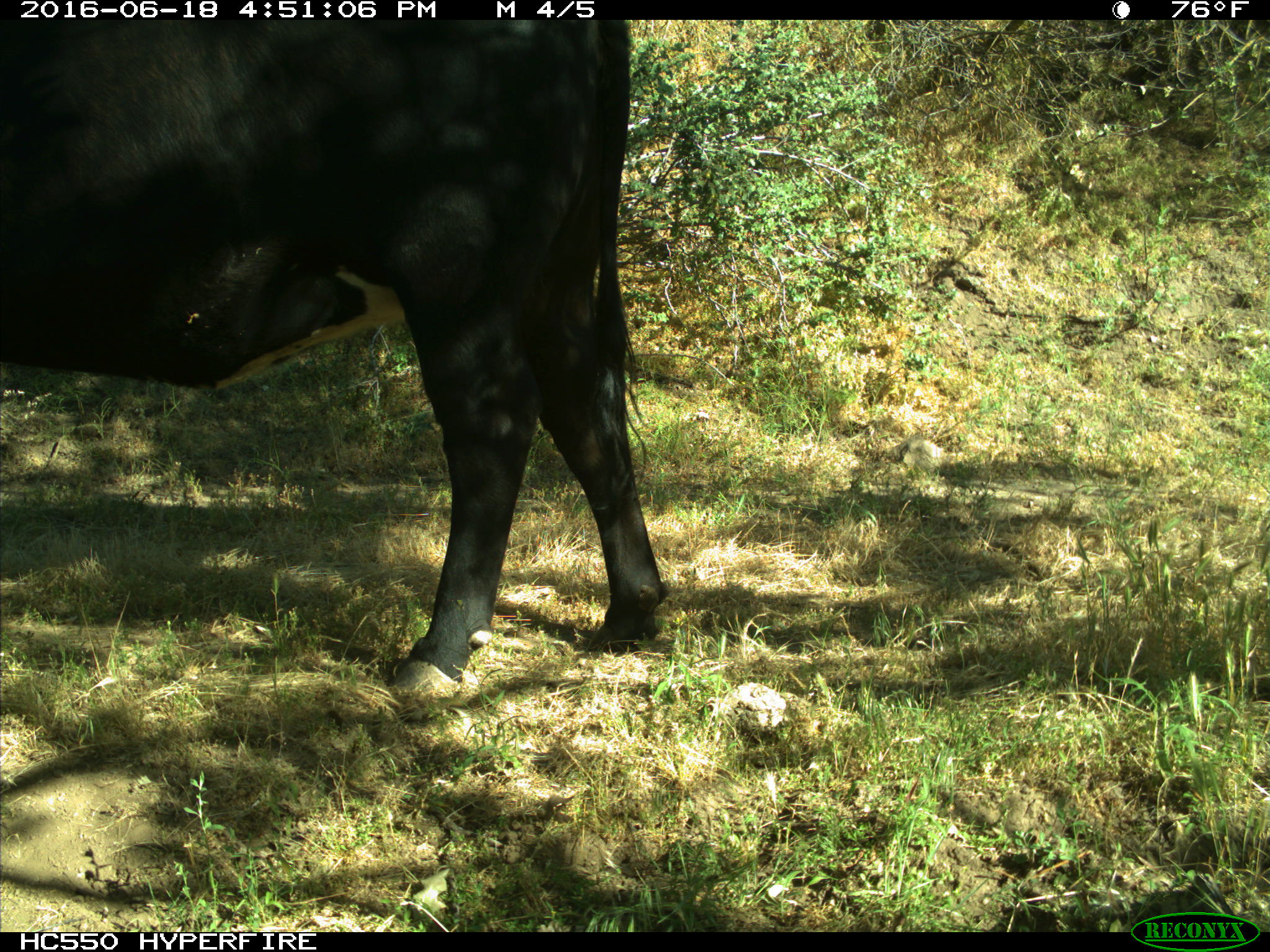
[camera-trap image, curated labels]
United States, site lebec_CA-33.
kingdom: Animalia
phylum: Chordata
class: Mammalia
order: Artiodactyla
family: Bovidae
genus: Bos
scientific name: Bos taurus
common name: domestic cow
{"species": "Bos taurus (domestic cow)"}